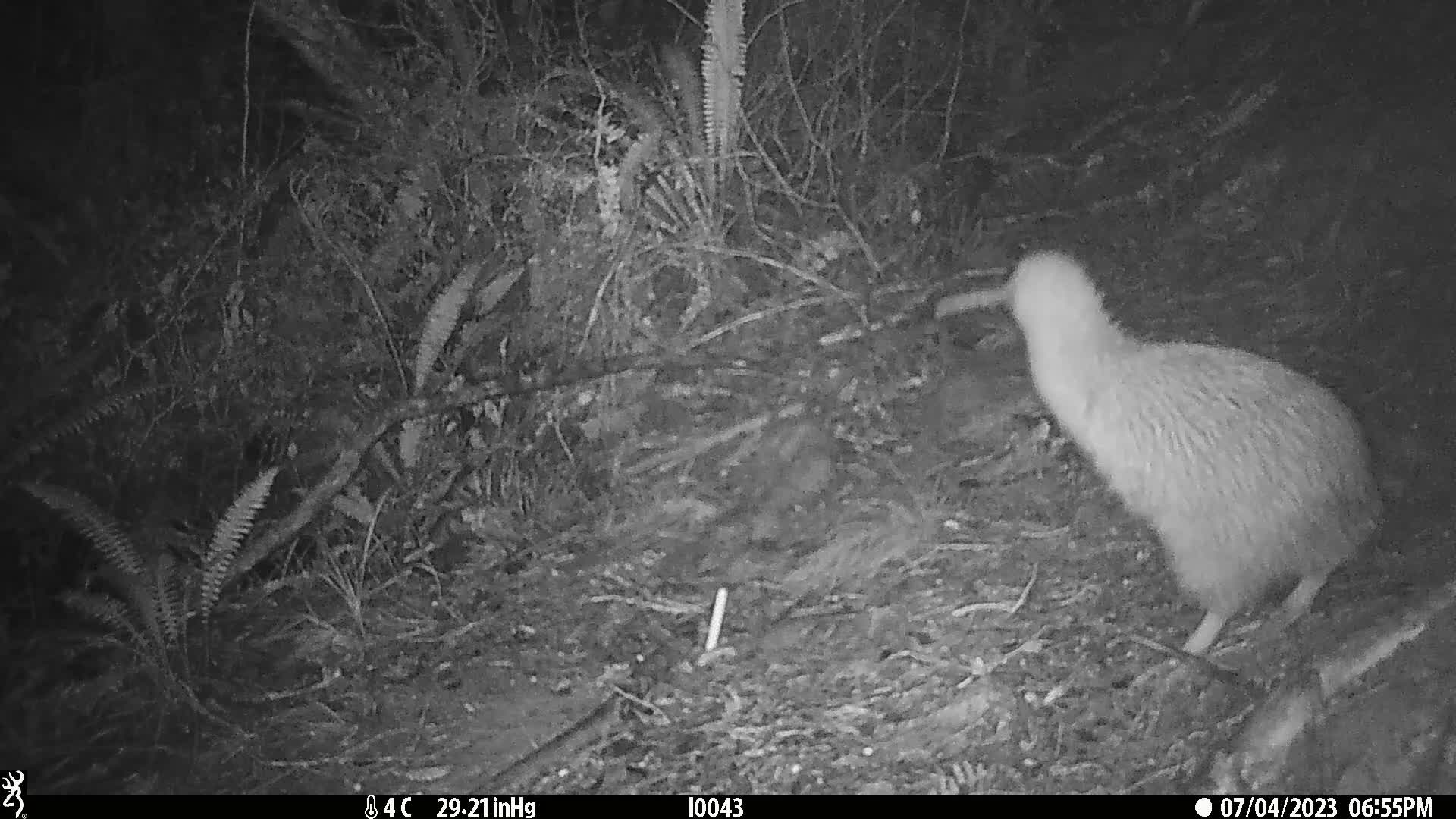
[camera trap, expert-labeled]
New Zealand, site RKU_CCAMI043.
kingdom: Animalia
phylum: Chordata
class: Aves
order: Apterygiformes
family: Apterygidae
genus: Apteryx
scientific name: Apteryx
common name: kiwi